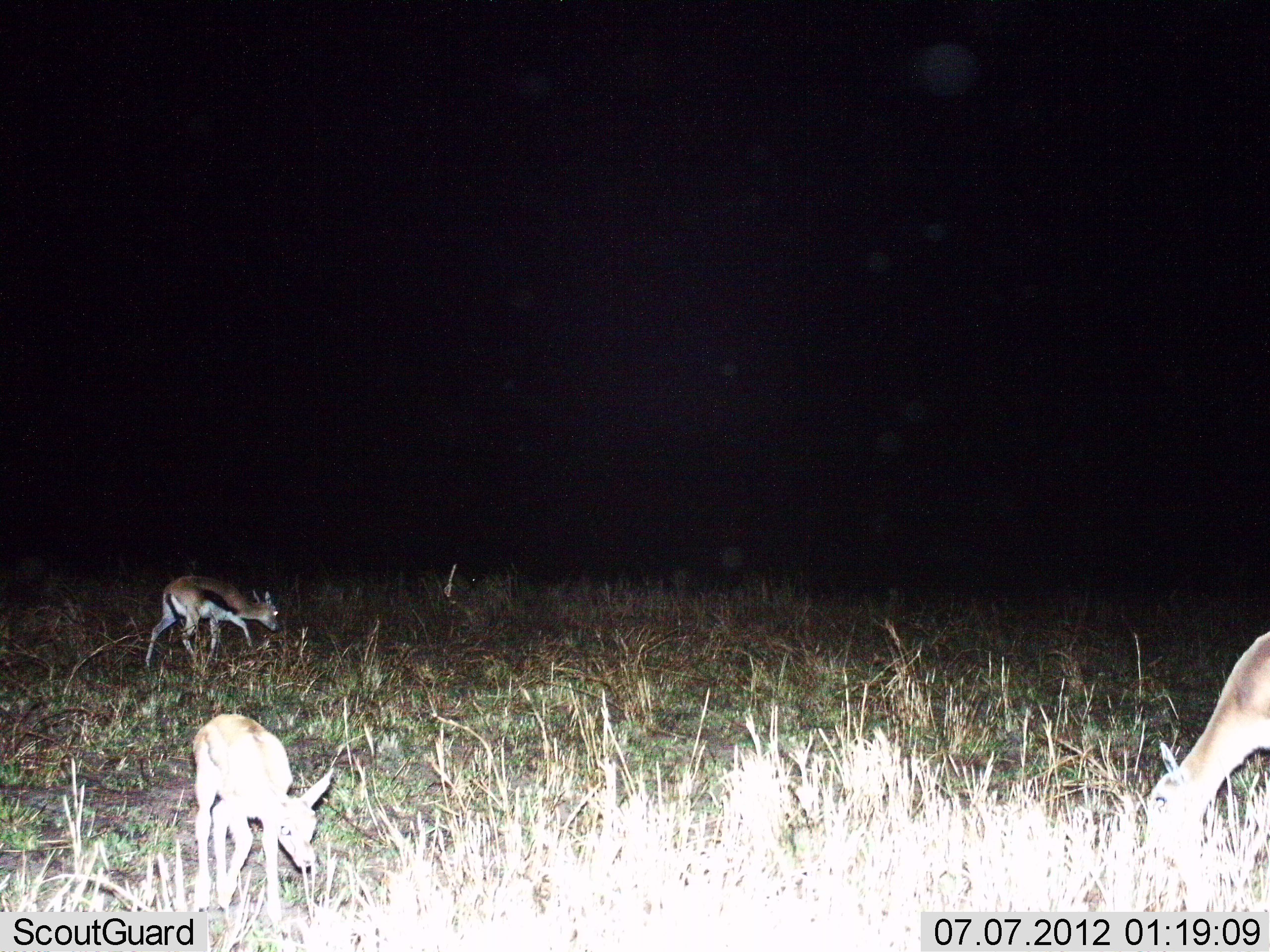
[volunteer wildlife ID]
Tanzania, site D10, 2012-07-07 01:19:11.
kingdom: Animalia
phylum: Chordata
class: Mammalia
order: Artiodactyla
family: Bovidae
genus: Eudorcas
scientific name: Eudorcas thomsonii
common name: thomson's gazelle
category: gazellethomsons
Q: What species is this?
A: Gazellethomsons (thomson's gazelle) (Eudorcas thomsonii).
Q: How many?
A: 3.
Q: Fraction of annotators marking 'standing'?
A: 45%.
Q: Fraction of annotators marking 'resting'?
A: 0%.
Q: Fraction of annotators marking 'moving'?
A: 45%.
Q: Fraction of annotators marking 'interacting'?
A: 0%.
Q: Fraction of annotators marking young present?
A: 36%.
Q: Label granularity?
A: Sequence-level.